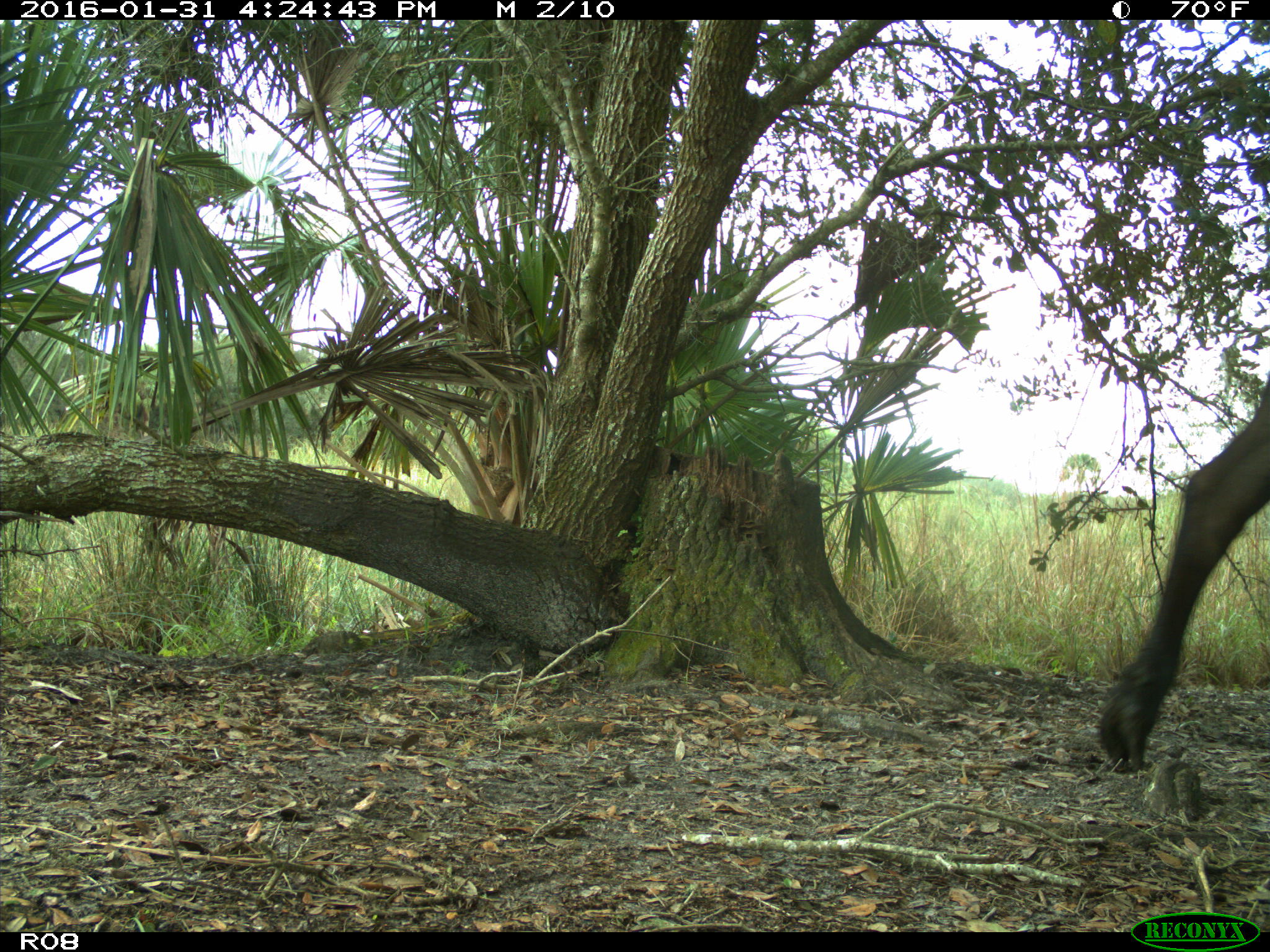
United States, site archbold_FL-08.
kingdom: Animalia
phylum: Chordata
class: Mammalia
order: Artiodactyla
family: Bovidae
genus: Bos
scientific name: Bos taurus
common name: domestic cow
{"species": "Bos taurus (domestic cow)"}